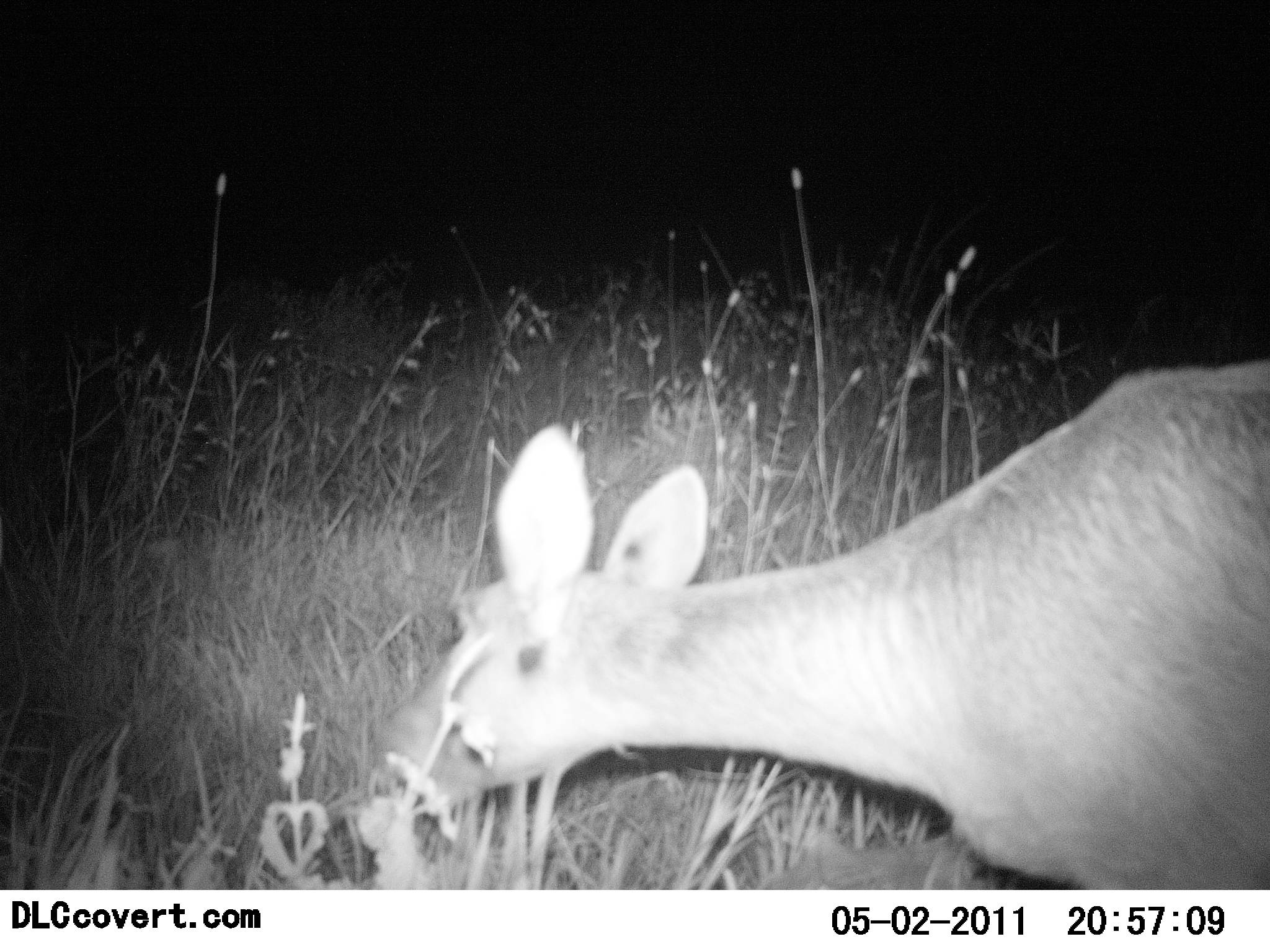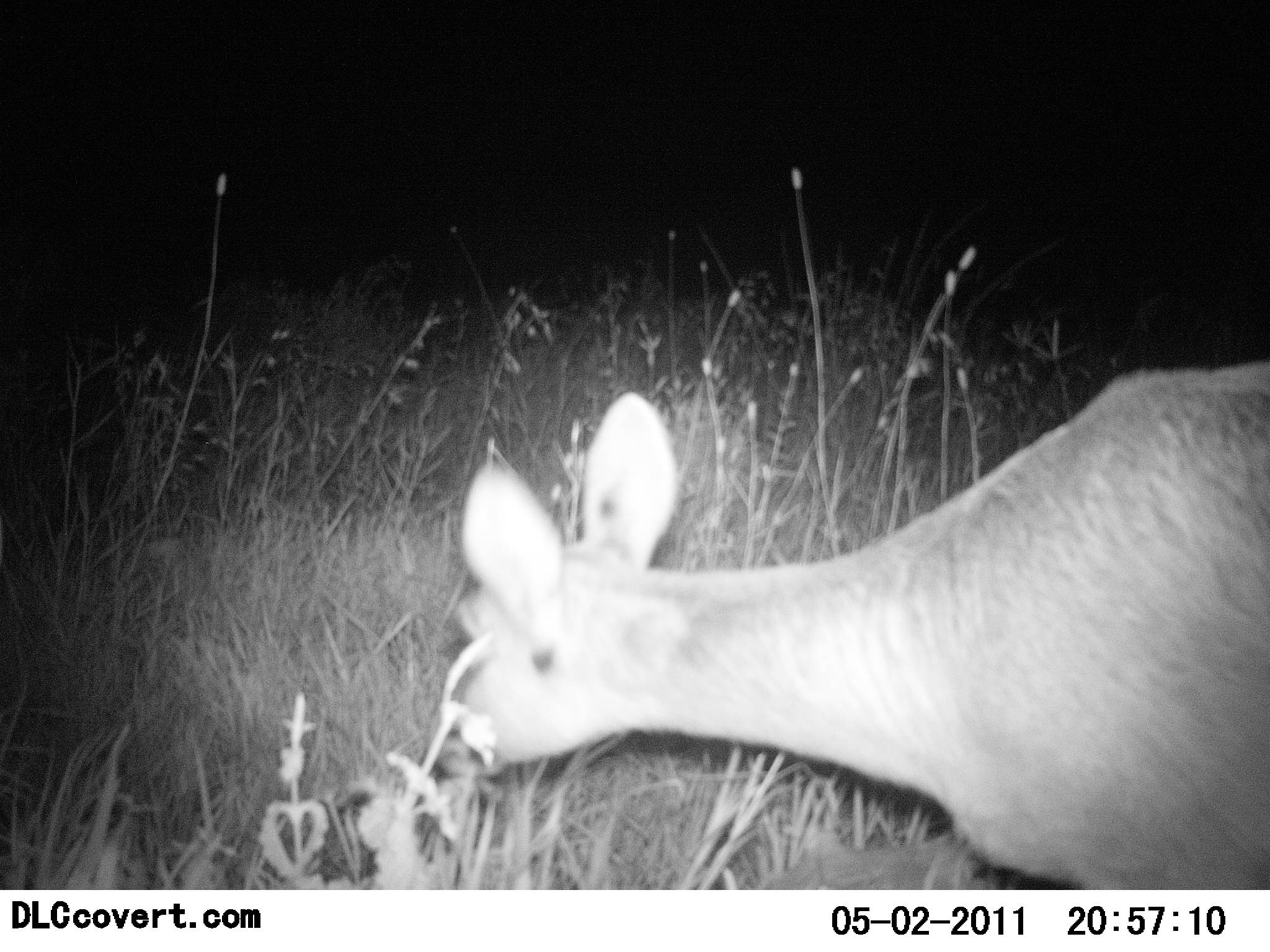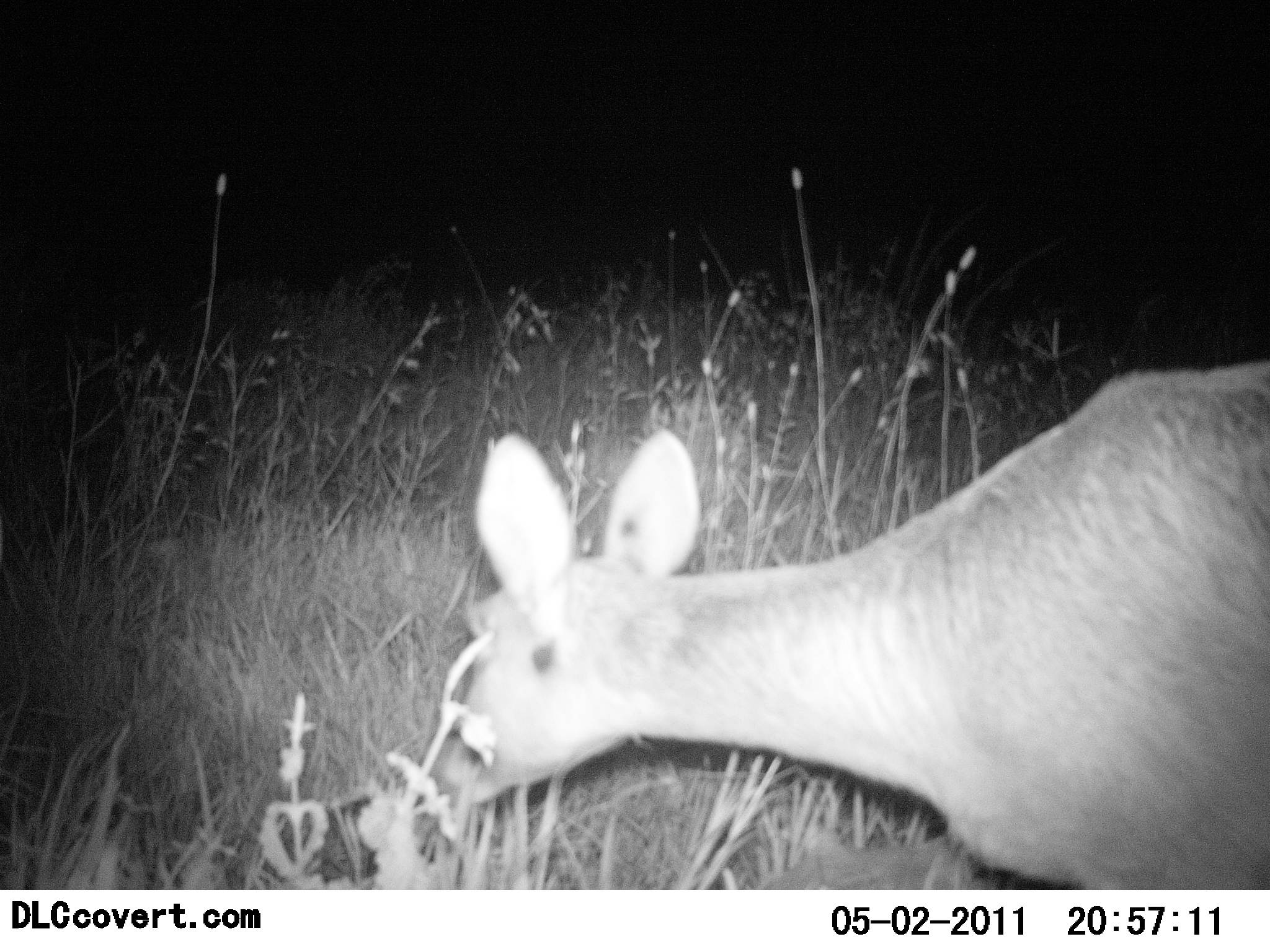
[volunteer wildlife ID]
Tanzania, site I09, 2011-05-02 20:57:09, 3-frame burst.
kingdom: Animalia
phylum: Chordata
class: Mammalia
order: Artiodactyla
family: Bovidae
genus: Redunca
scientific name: Redunca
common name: reedbuck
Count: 1.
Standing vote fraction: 7%.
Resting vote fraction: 0%.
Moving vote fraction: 0%.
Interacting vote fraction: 0%.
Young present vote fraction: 0%.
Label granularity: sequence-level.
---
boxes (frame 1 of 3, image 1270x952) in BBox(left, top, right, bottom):
animal: BBox(365, 355, 1270, 891)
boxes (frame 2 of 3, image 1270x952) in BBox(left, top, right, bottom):
animal: BBox(425, 356, 1270, 889)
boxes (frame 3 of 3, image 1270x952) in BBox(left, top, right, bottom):
animal: BBox(417, 356, 1270, 888)